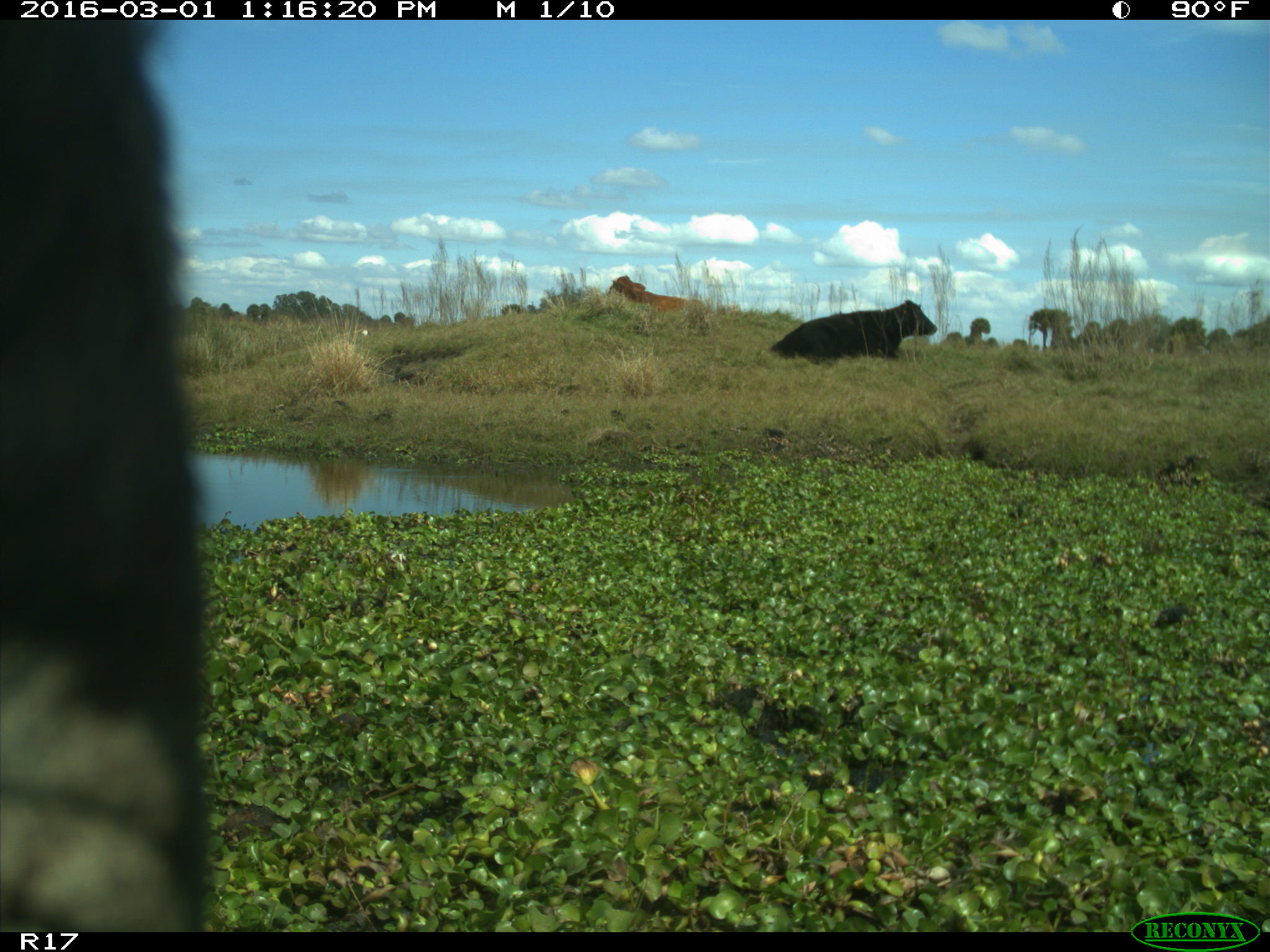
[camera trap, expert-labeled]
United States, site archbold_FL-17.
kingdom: Animalia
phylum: Chordata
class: Mammalia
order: Artiodactyla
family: Bovidae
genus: Bos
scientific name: Bos taurus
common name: domestic cow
Bos taurus (domestic cow).